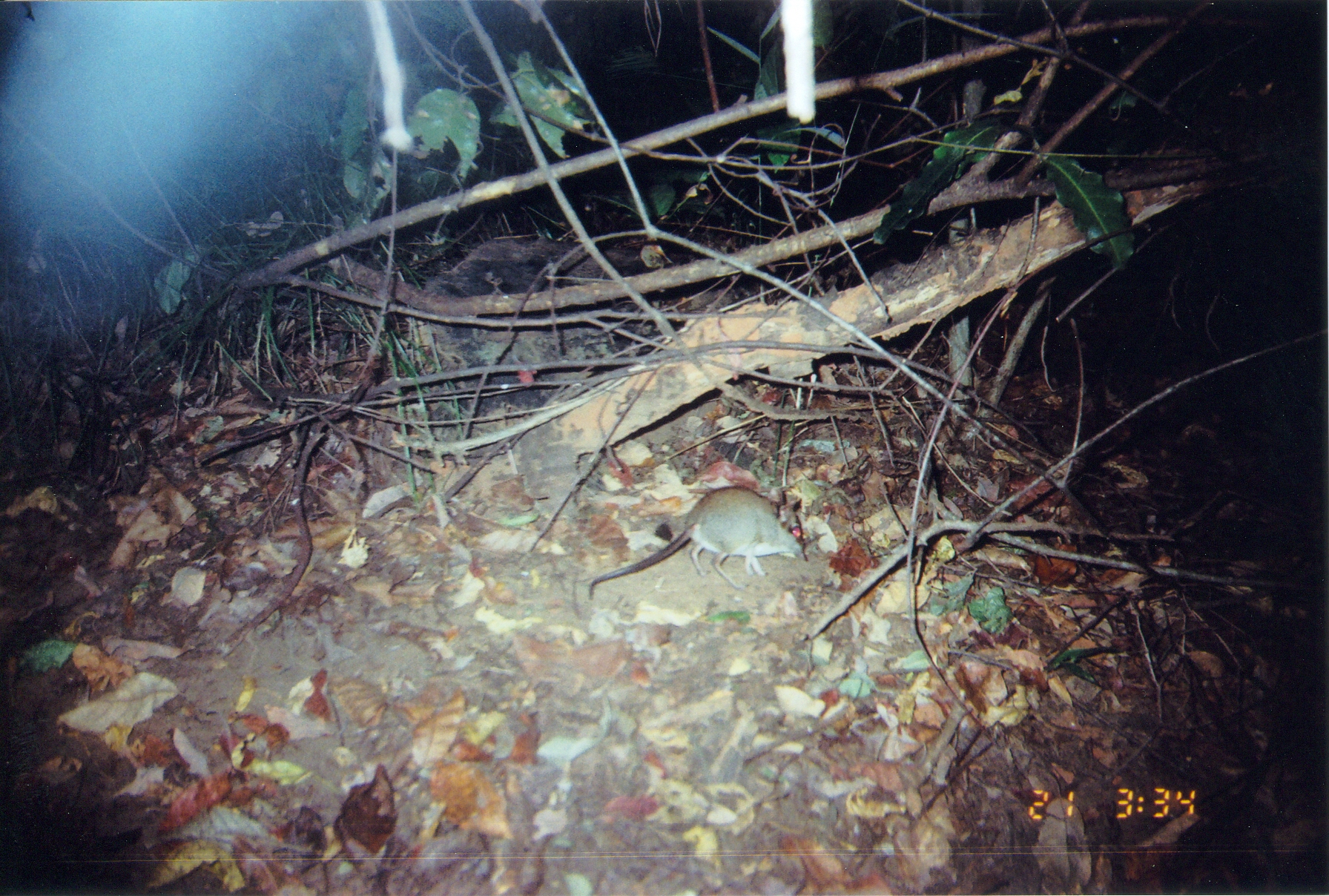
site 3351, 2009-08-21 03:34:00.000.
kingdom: Animalia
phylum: Chordata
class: Mammalia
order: Macroscelidea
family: Macroscelididae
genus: Petrodromus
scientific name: Petrodromus tetradactylus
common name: four-toed sengi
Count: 1.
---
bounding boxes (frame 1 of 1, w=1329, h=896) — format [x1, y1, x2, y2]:
petrodromus tetradactylus: [589, 484, 809, 597]